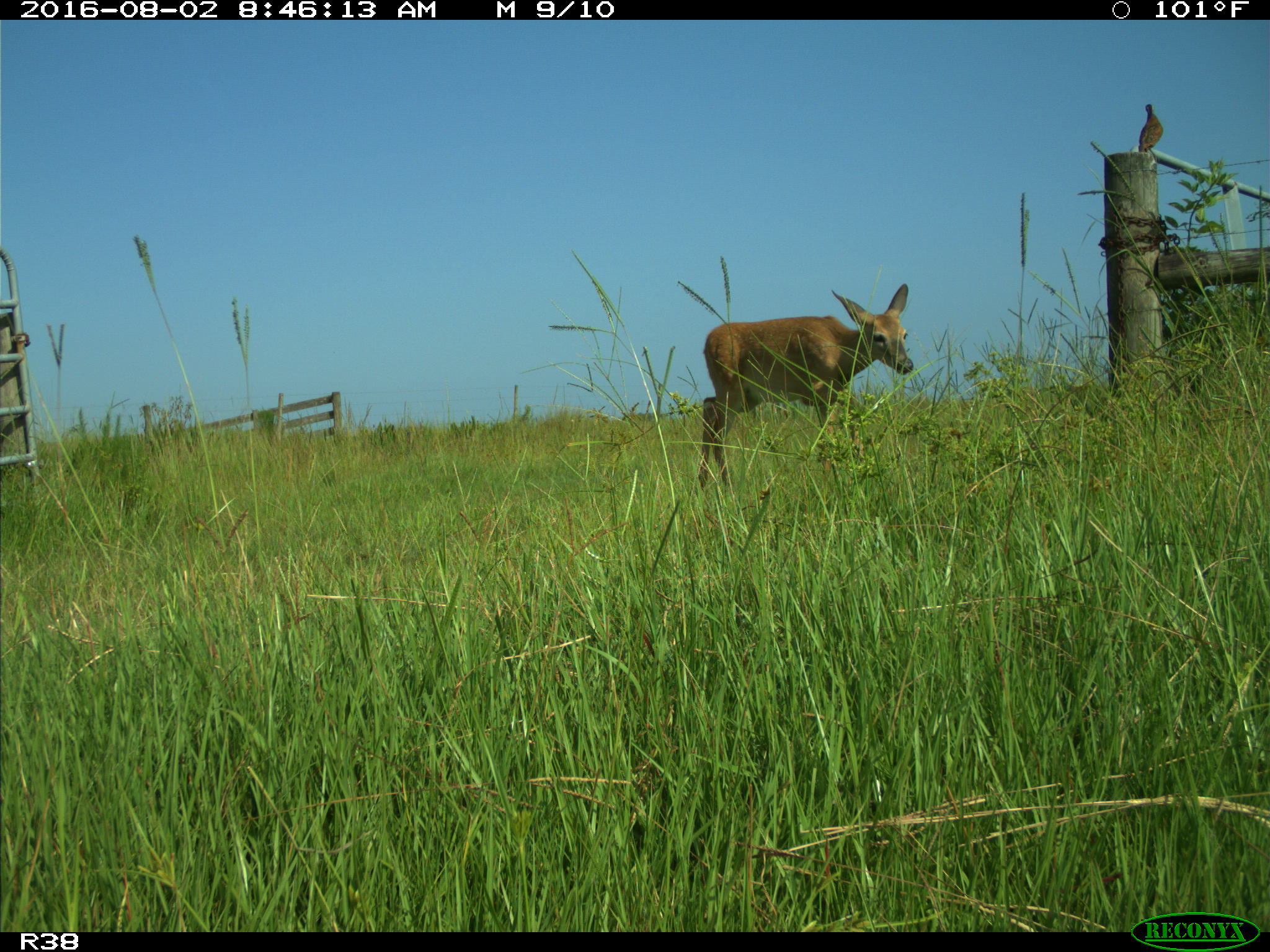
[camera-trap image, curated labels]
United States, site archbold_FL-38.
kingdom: Animalia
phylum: Chordata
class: Mammalia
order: Artiodactyla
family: Cervidae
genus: Odocoileus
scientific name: Odocoileus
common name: deer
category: unidentified deer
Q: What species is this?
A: Unidentified deer (deer) (Odocoileus).